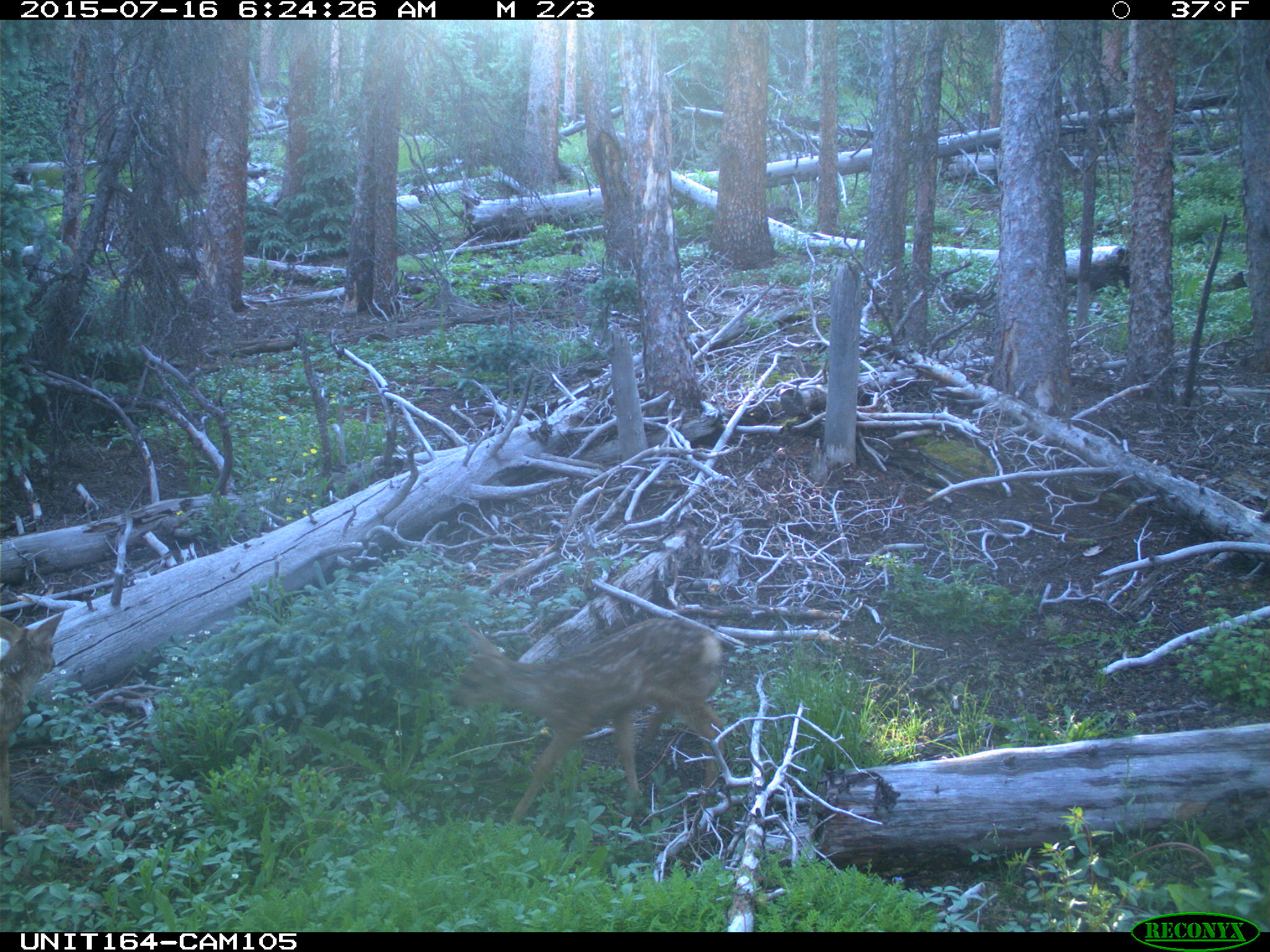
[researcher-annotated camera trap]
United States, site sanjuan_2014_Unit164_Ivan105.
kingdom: Animalia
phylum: Chordata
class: Mammalia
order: Artiodactyla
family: Cervidae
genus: Odocoileus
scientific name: Odocoileus hemionus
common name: mule deer